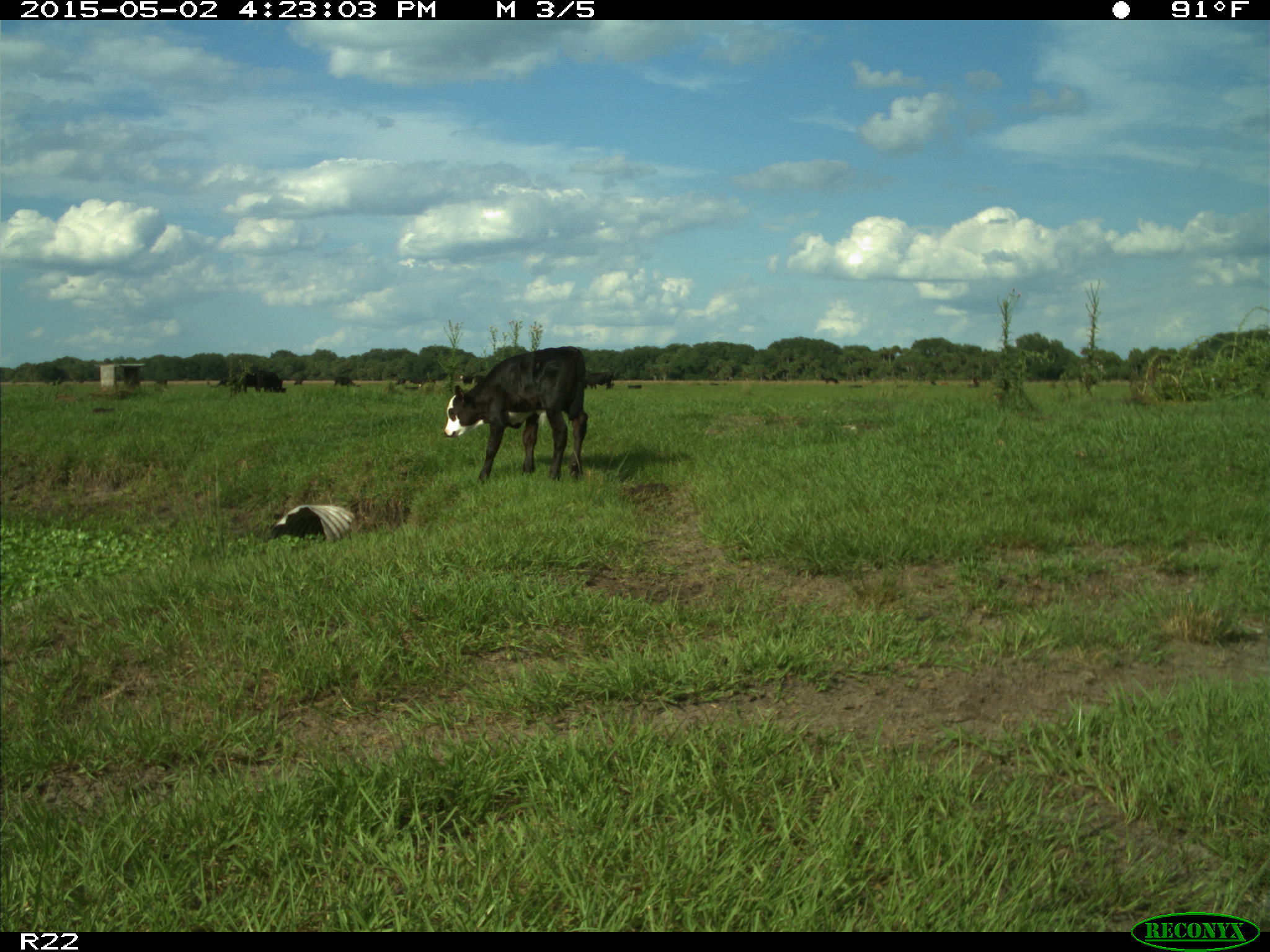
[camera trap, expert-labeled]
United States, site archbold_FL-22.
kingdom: Animalia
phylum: Chordata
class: Mammalia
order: Artiodactyla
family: Bovidae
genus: Bos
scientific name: Bos taurus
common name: domestic cow